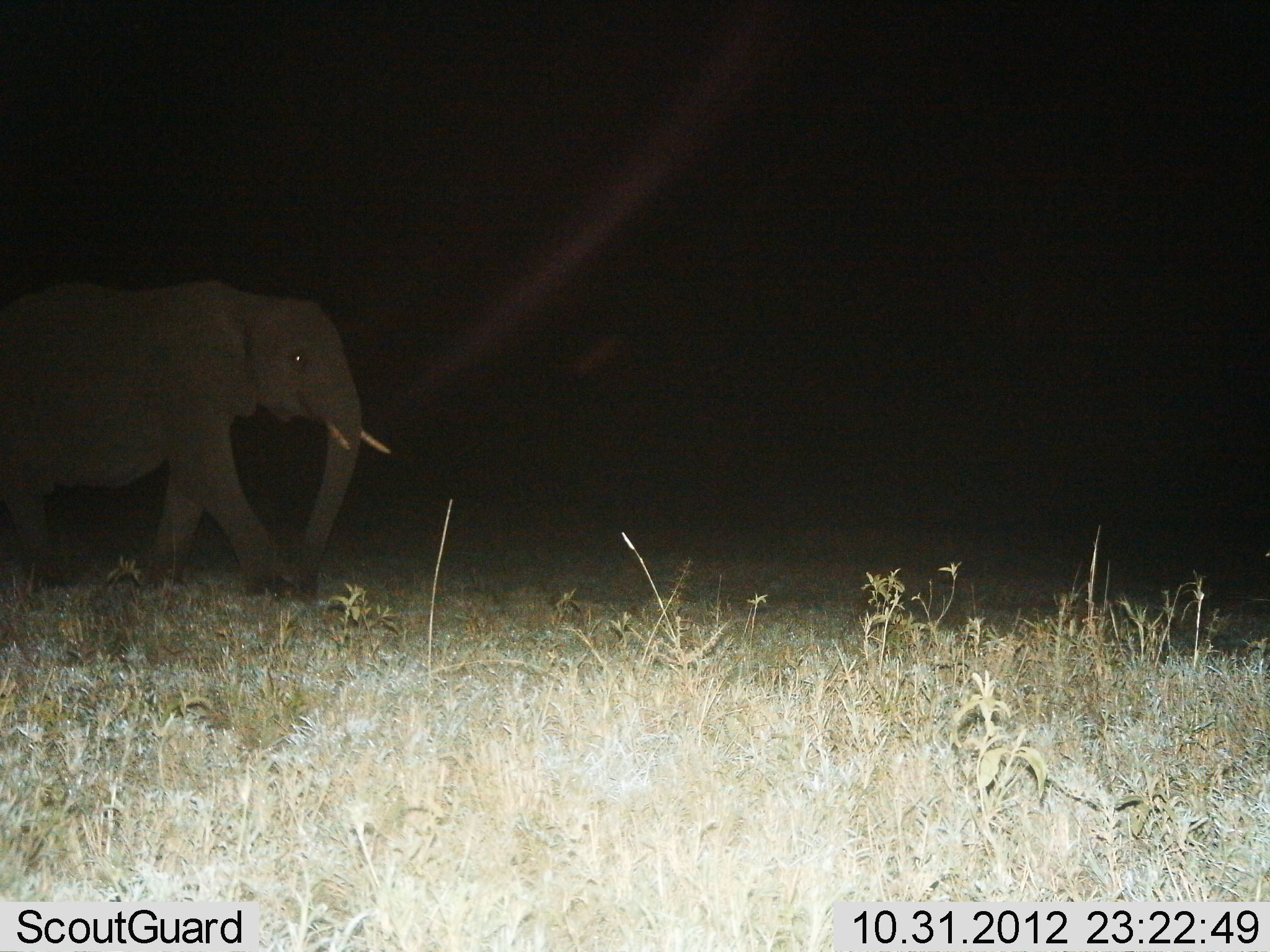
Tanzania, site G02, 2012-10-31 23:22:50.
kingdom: Animalia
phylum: Chordata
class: Mammalia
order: Proboscidea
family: Elephantidae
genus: Loxodonta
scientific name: Loxodonta africana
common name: african bush elephant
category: elephant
Elephant (african bush elephant) (Loxodonta africana), count 1. Behavior (volunteer vote fractions): standing 10%, resting 0%, moving 90%, interacting 0%. Young present (vote fraction): 0%. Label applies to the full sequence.